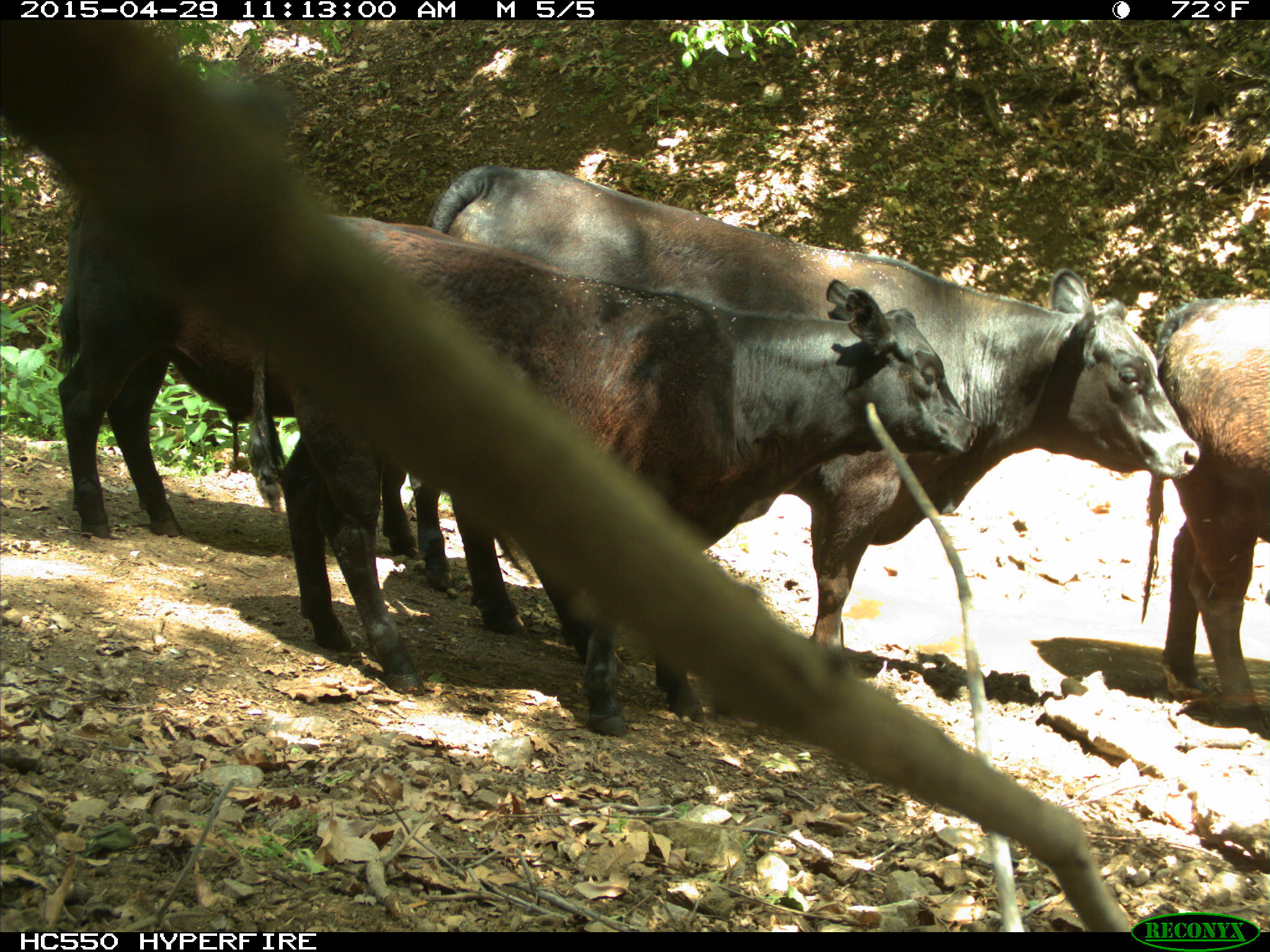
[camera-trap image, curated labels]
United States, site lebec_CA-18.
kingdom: Animalia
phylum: Chordata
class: Mammalia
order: Artiodactyla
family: Bovidae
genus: Bos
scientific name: Bos taurus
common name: domestic cow